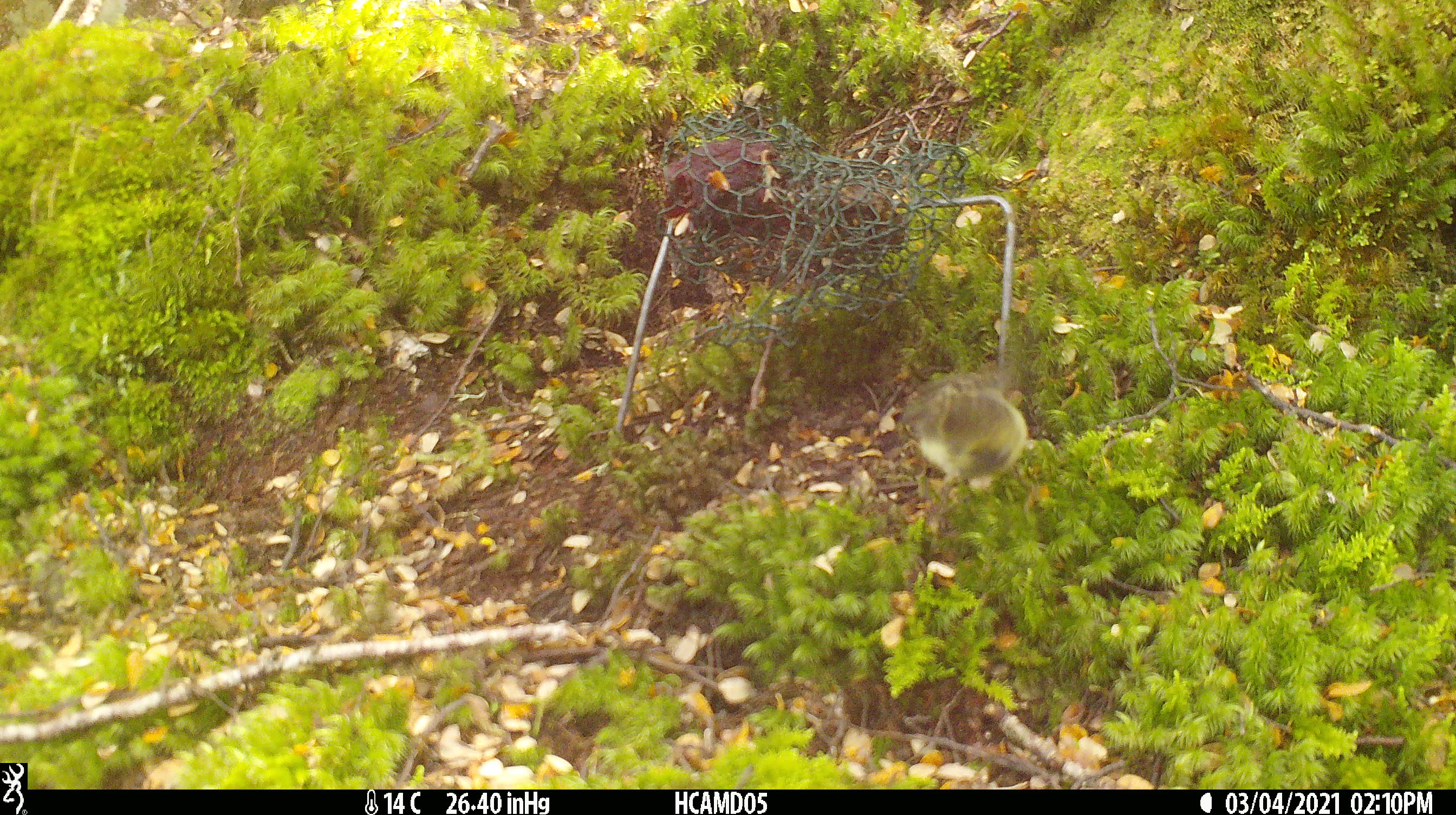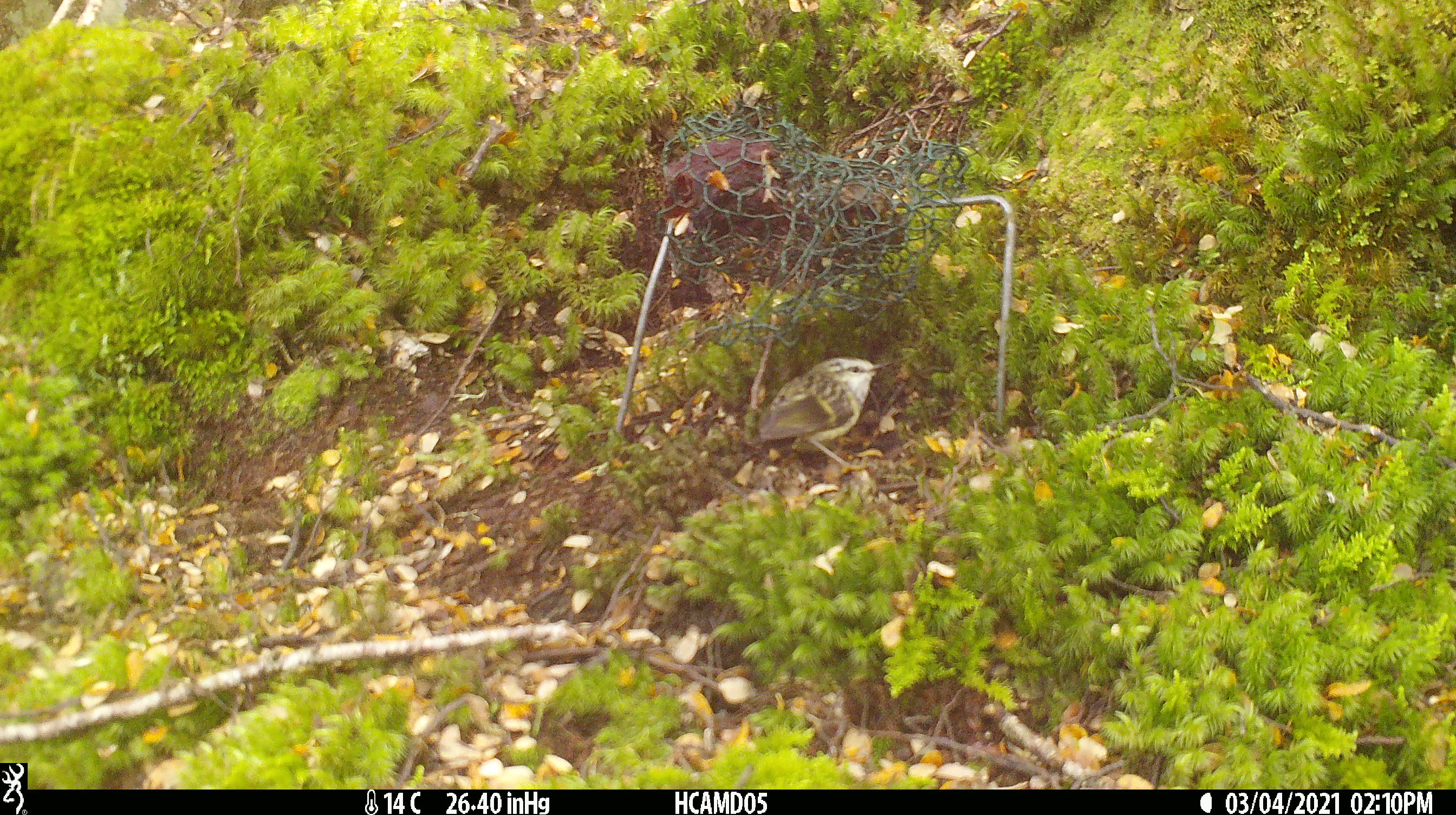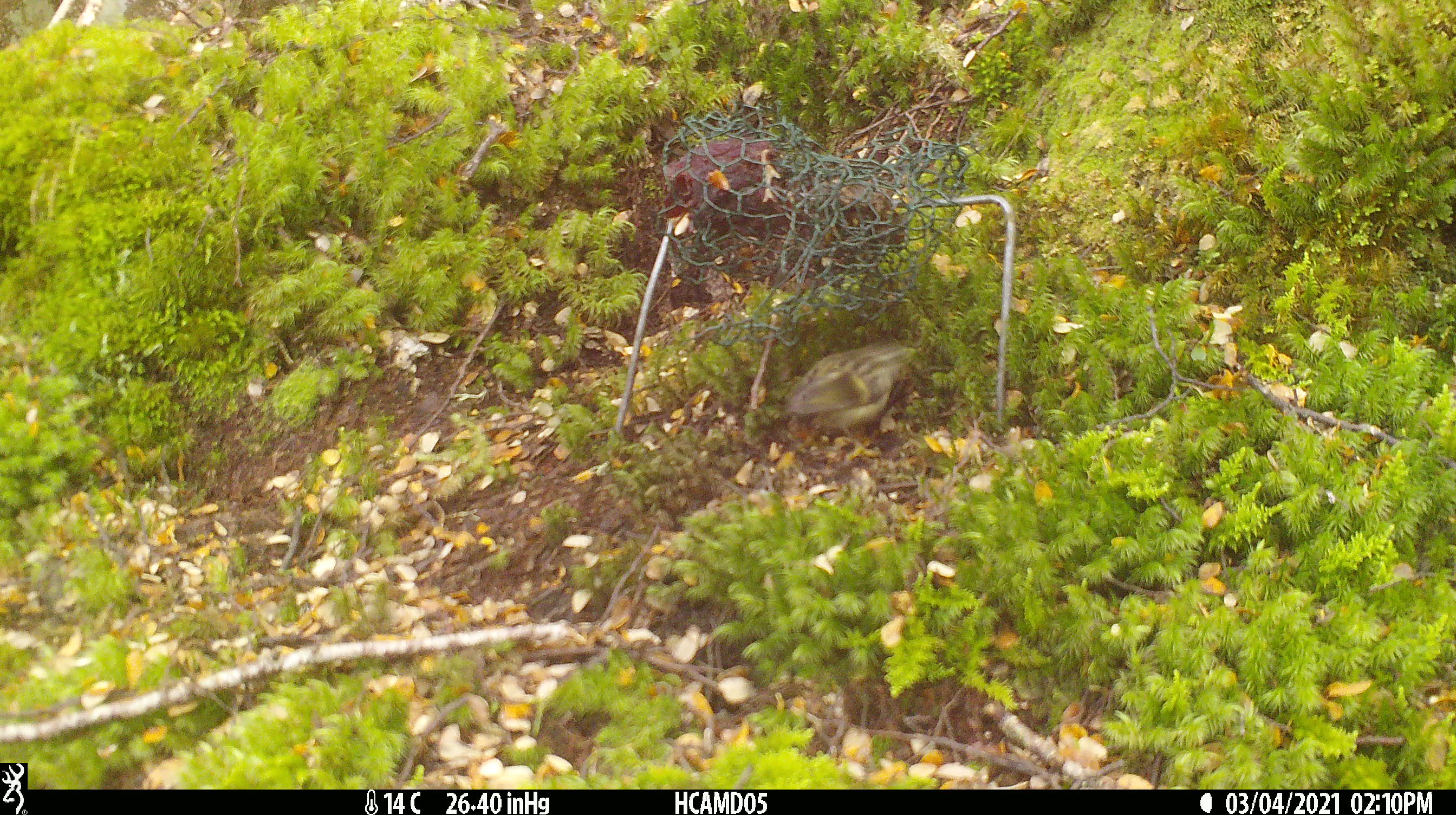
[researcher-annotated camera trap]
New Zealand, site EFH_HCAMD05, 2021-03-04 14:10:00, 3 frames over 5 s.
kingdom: Animalia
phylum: Chordata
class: Aves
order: Passeriformes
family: Acanthisittidae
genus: Acanthisitta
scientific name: Acanthisitta chloris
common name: rifleman